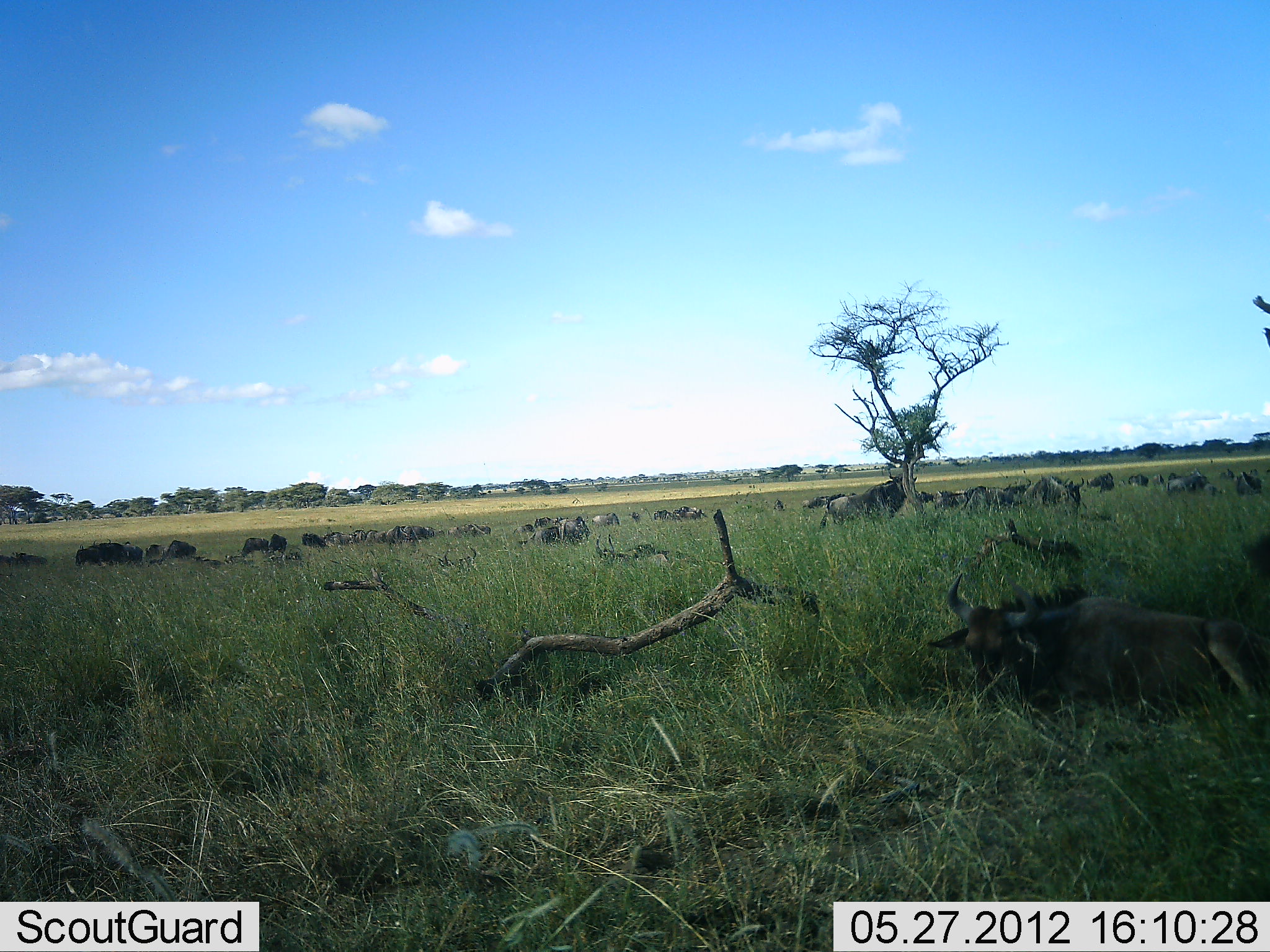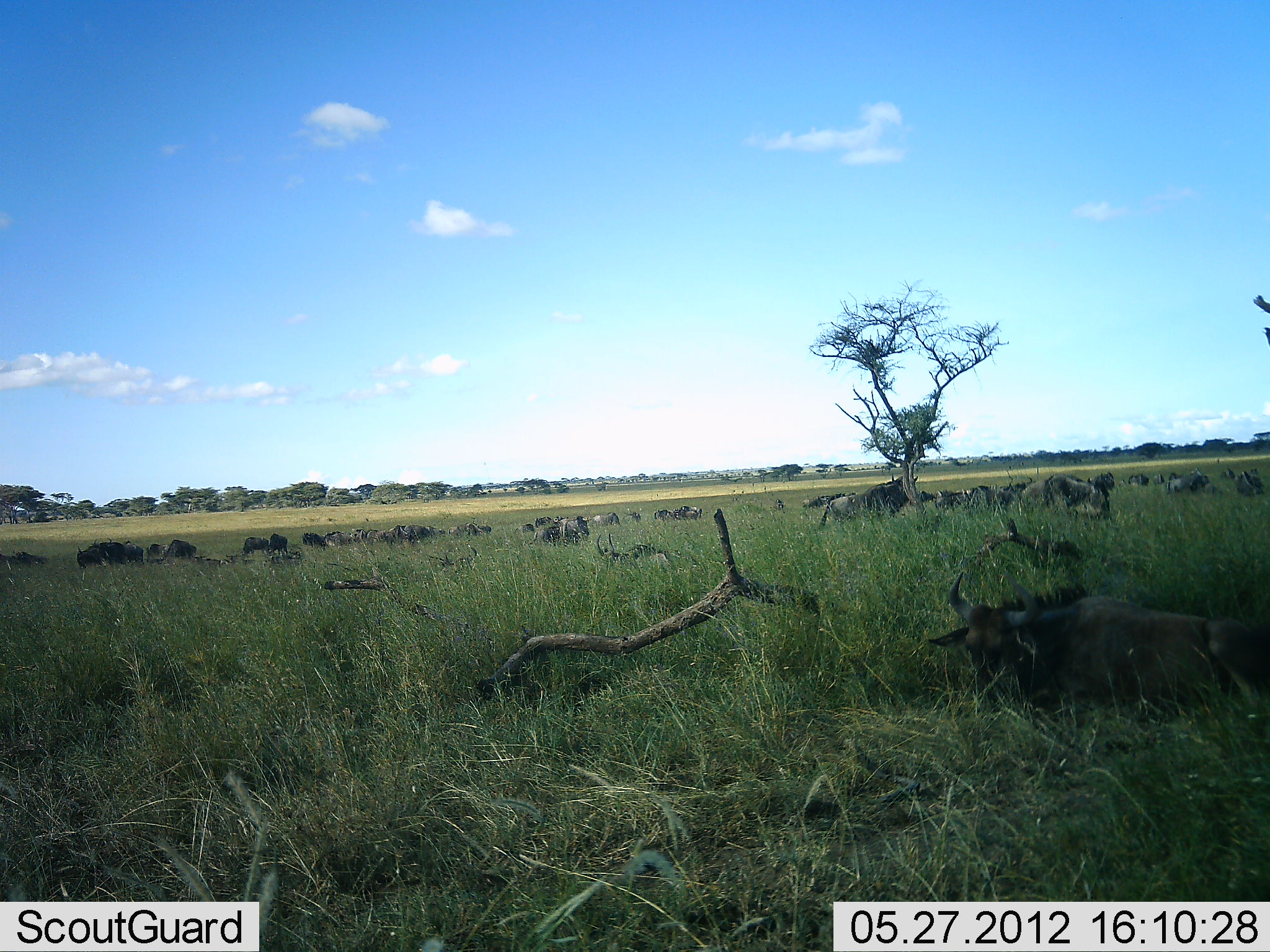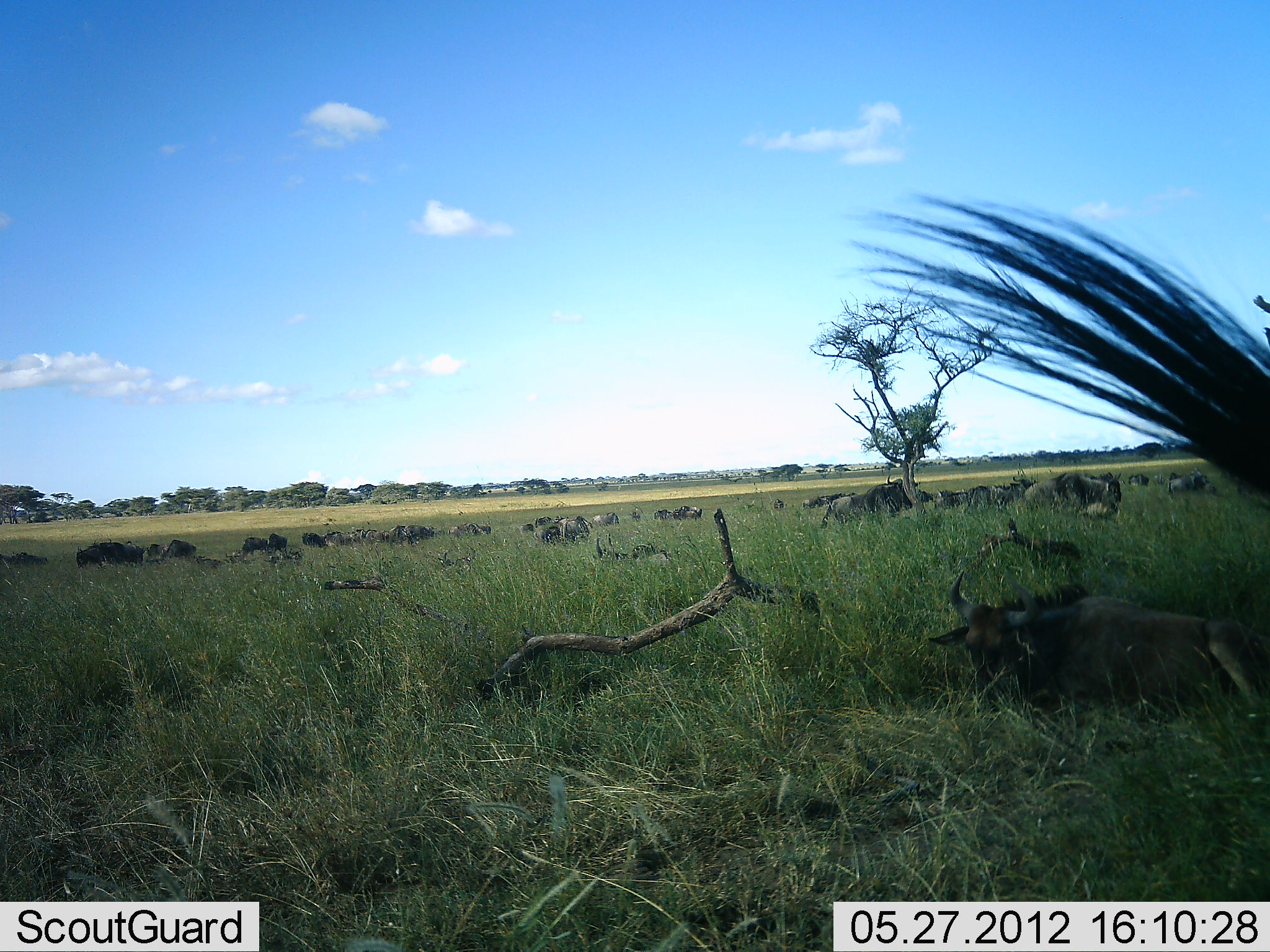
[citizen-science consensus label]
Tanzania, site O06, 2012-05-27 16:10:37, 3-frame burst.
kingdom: Animalia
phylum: Chordata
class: Mammalia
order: Artiodactyla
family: Bovidae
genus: Connochaetes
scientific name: Connochaetes taurinus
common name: blue wildebeest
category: wildebeest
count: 11-50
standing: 38%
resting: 88%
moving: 19%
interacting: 6%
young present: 6%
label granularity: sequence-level